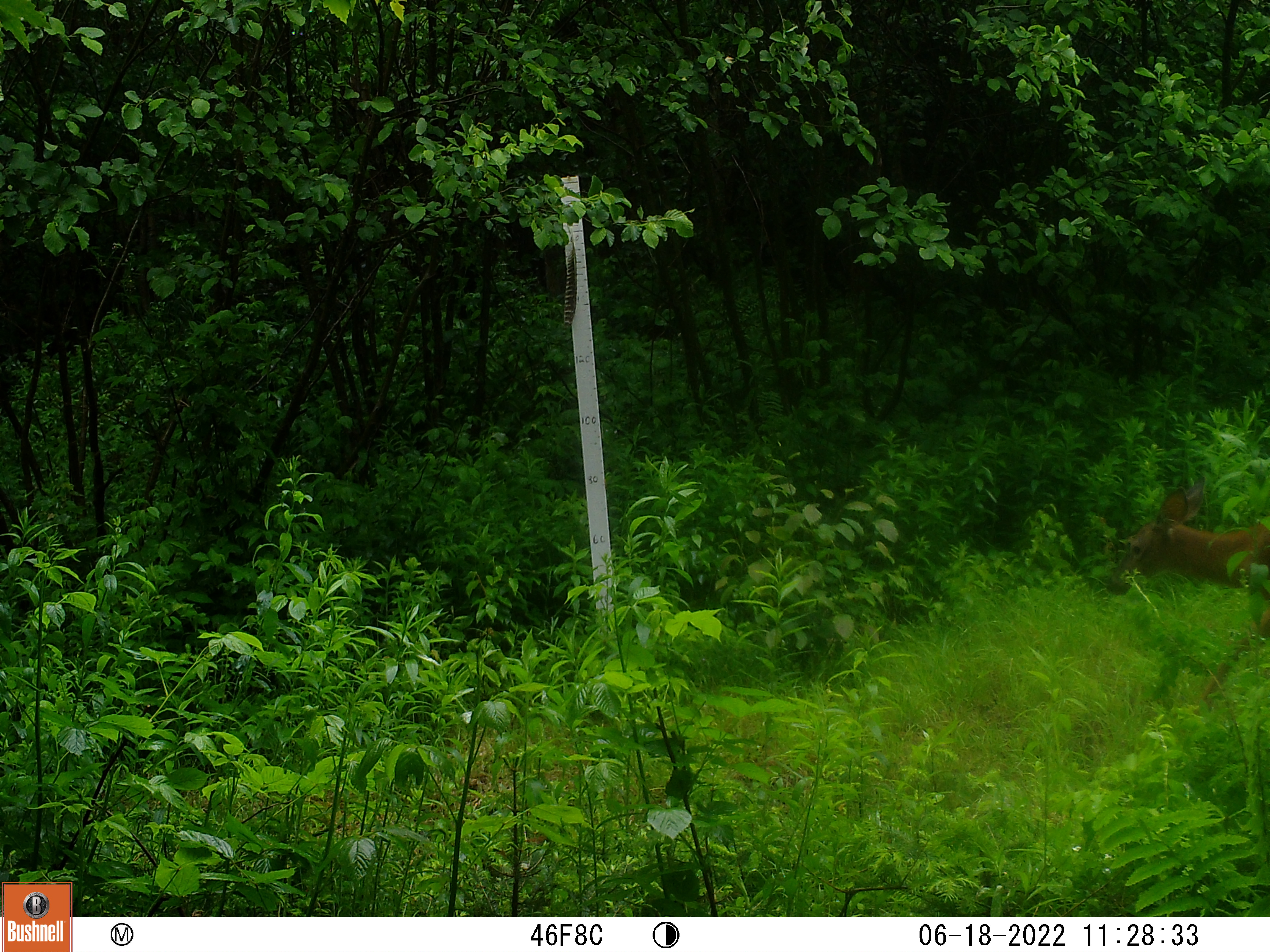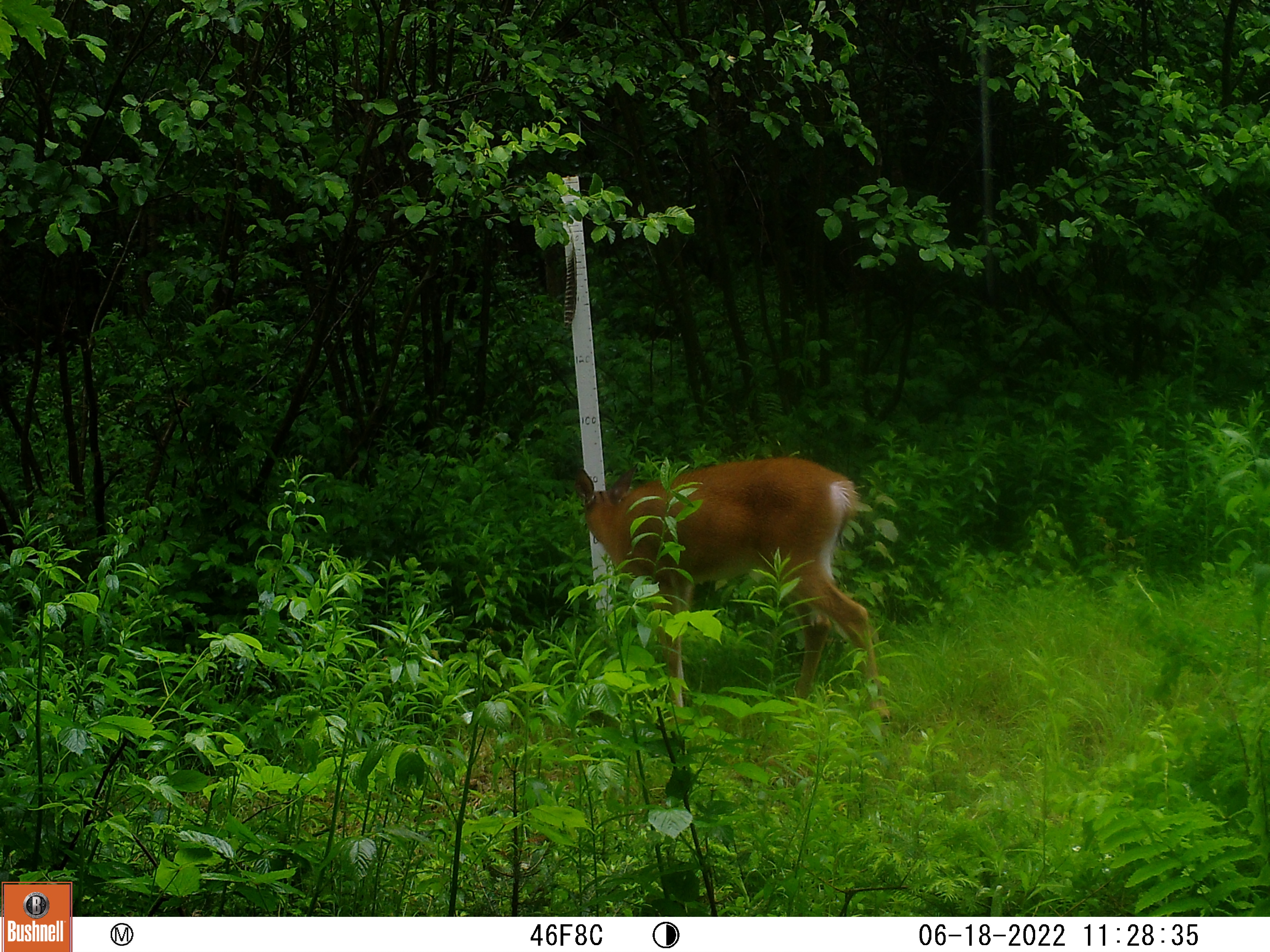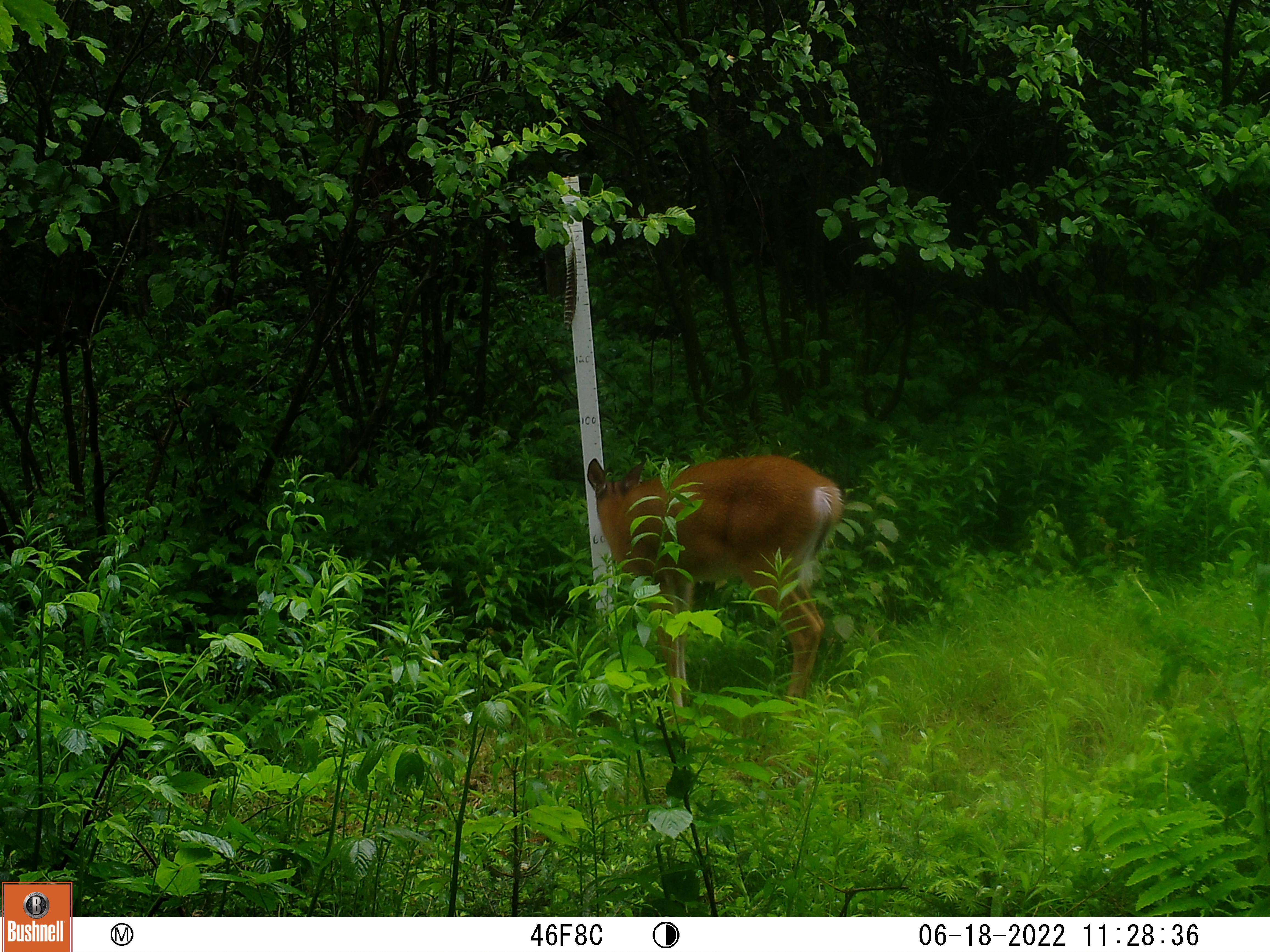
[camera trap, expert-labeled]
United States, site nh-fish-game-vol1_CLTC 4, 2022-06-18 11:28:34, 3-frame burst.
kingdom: Animalia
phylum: Chordata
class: Mammalia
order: Artiodactyla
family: Cervidae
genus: Odocoileus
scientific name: Odocoileus virginianus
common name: white-tailed deer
White-tailed deer (Odocoileus virginianus).